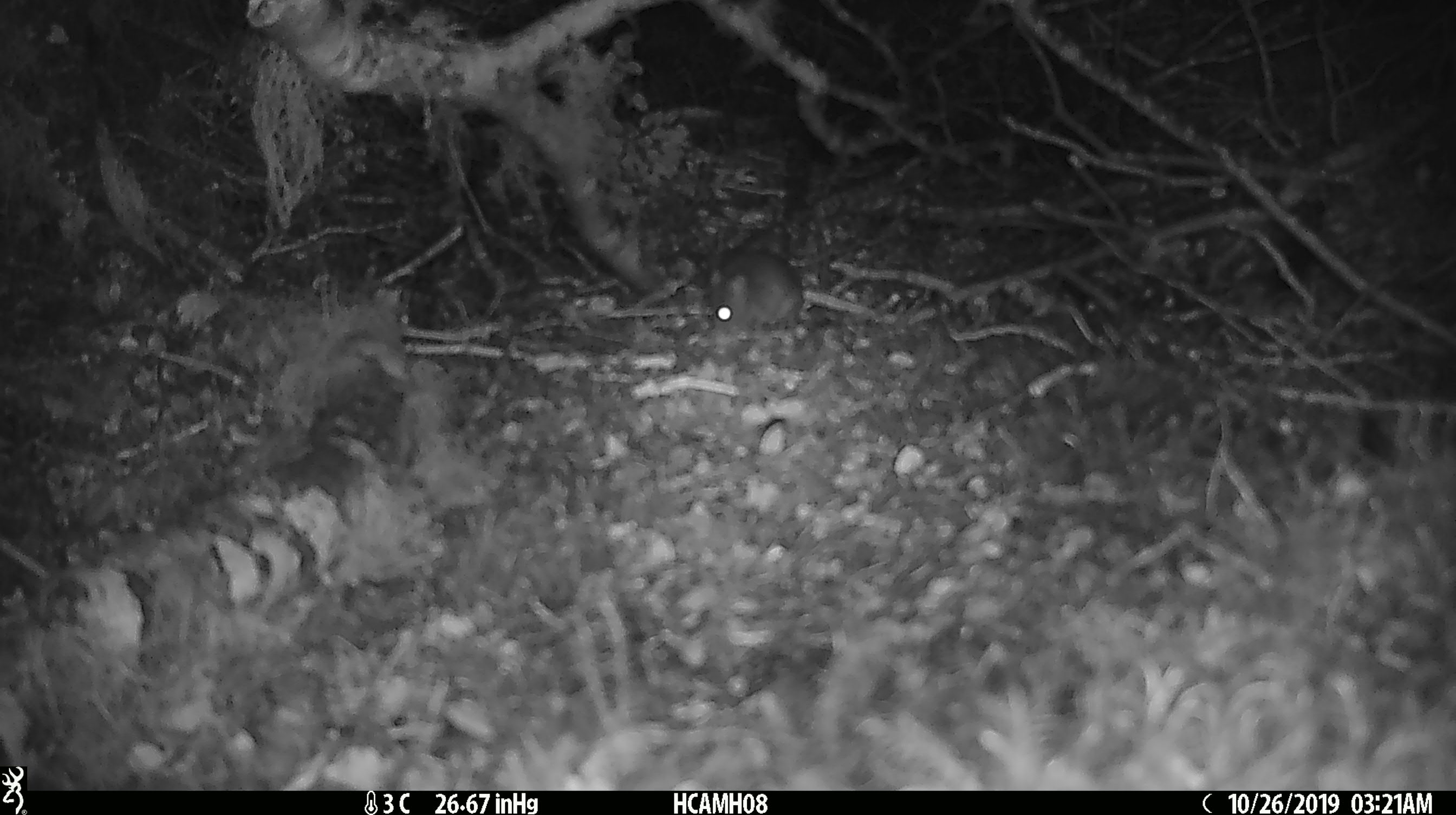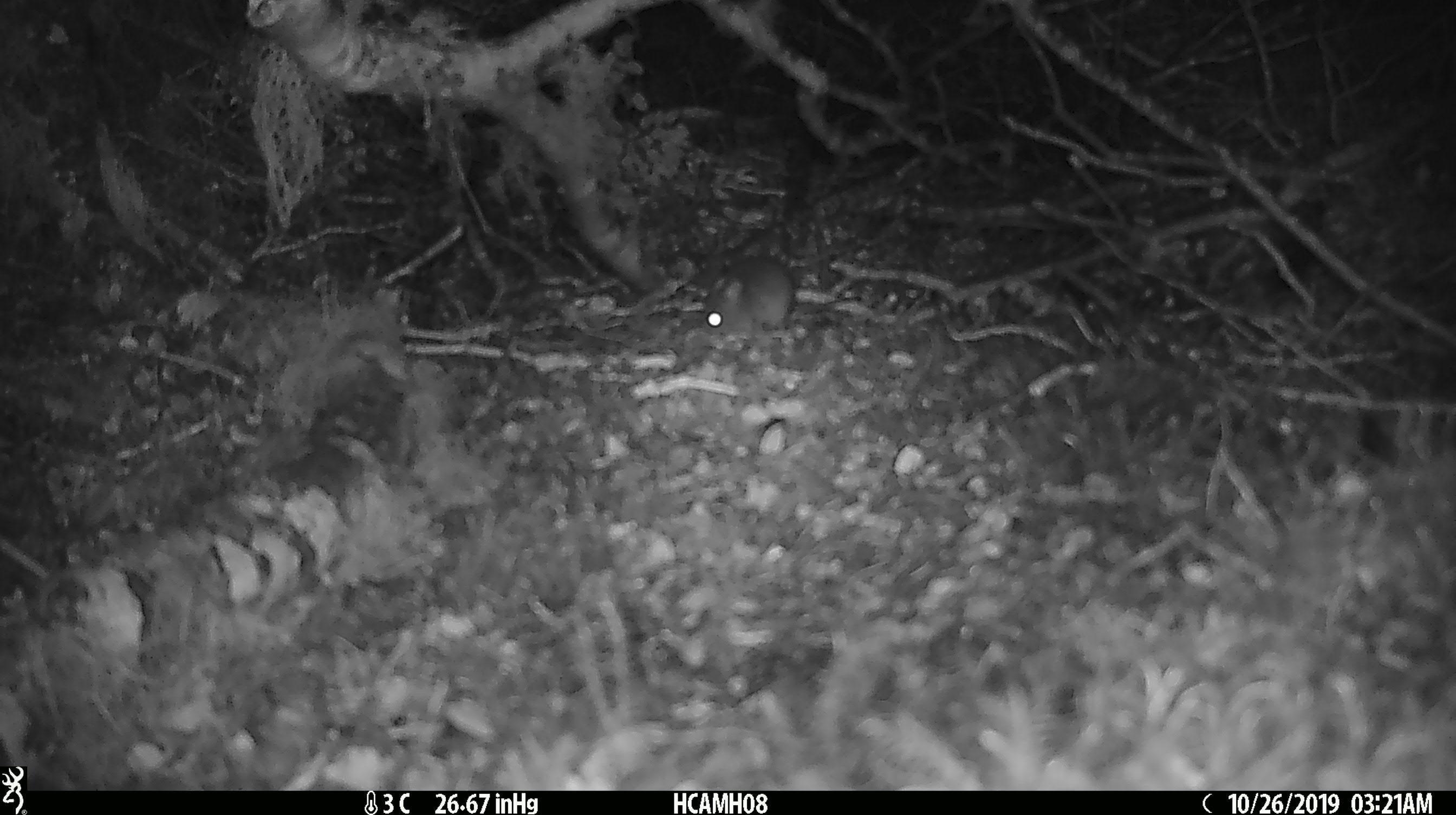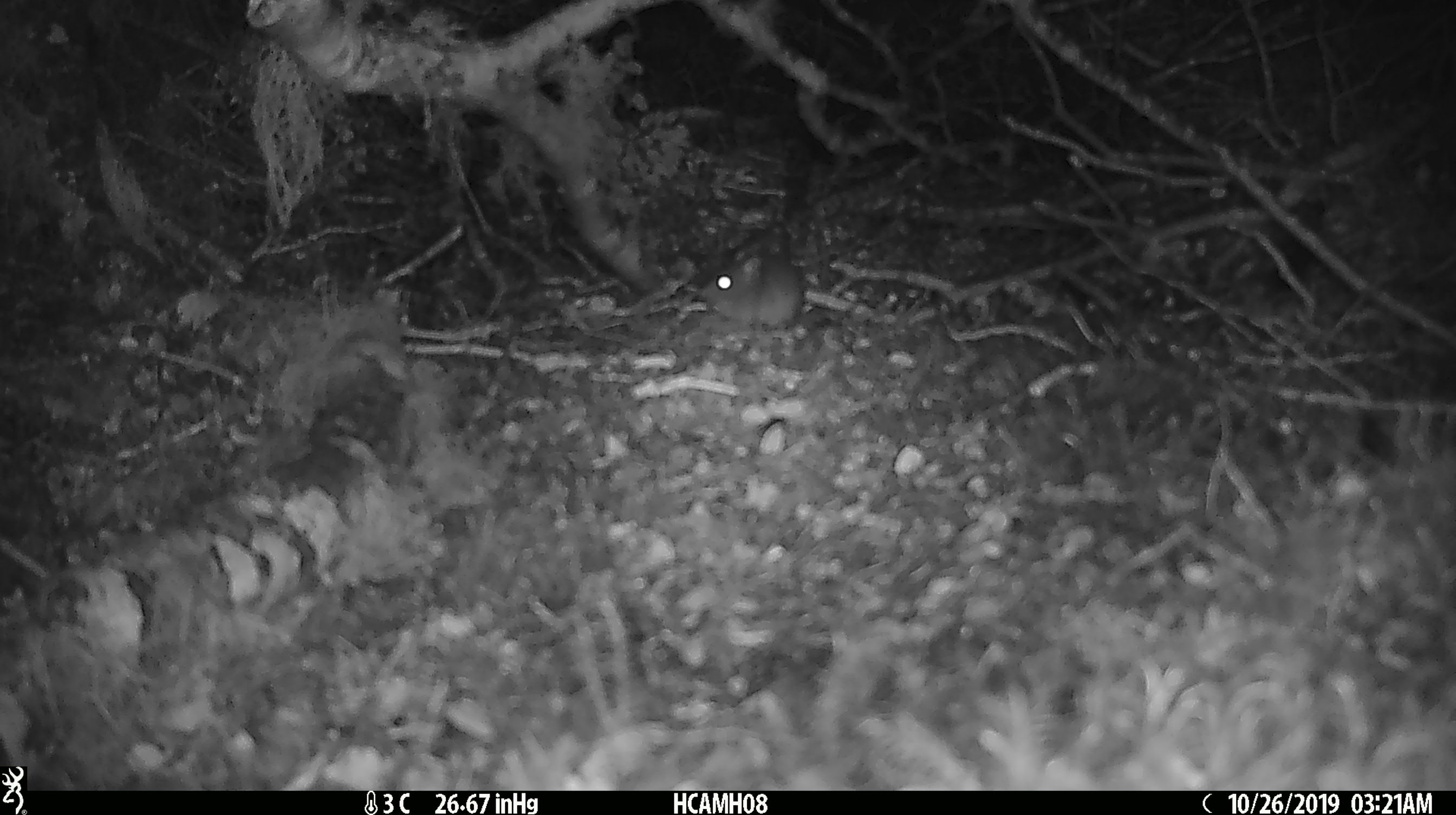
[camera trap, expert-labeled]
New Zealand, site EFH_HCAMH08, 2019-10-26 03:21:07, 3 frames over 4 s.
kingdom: Animalia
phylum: Chordata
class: Mammalia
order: Rodentia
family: Muridae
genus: Mus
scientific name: Mus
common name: mouse